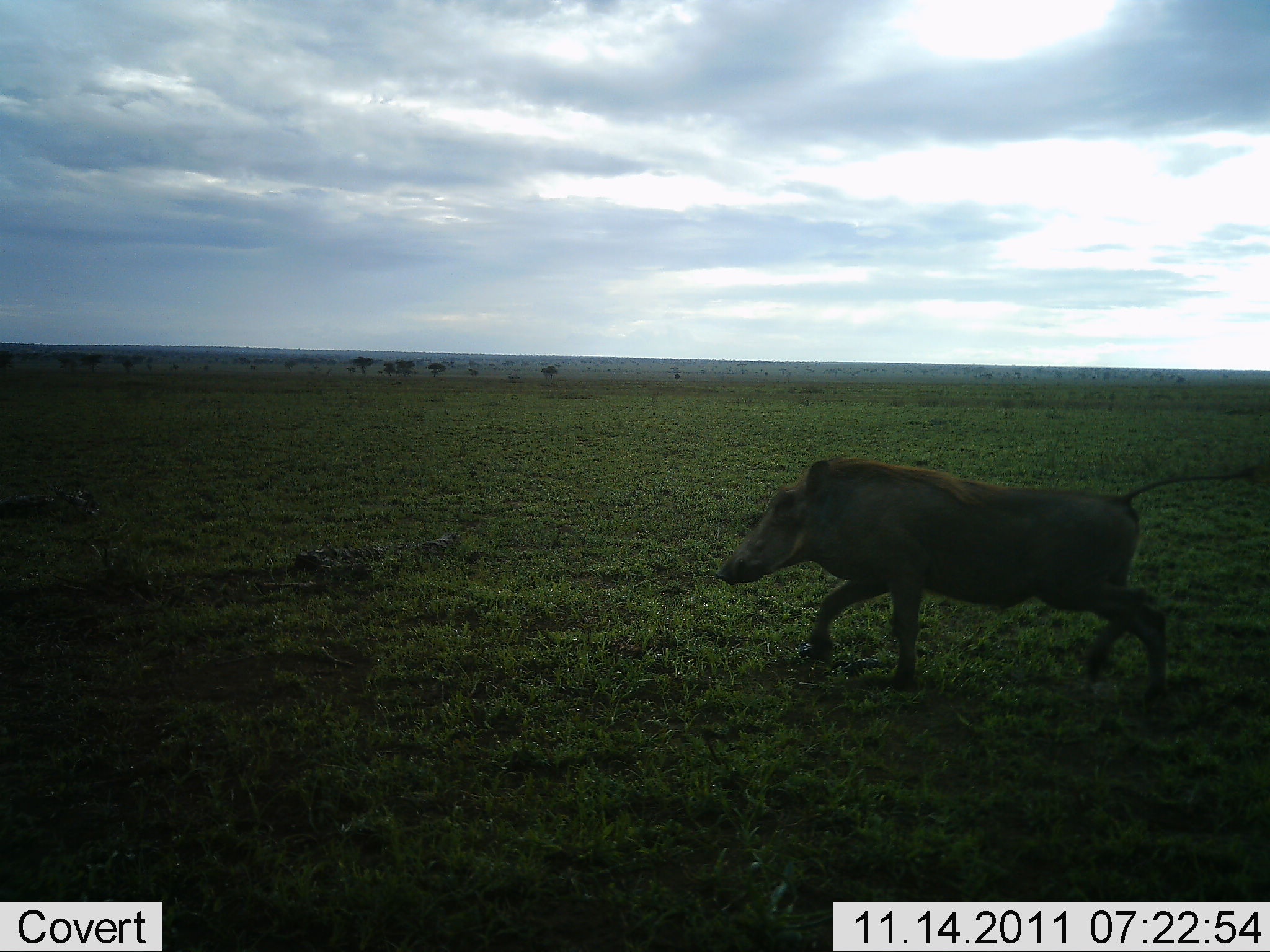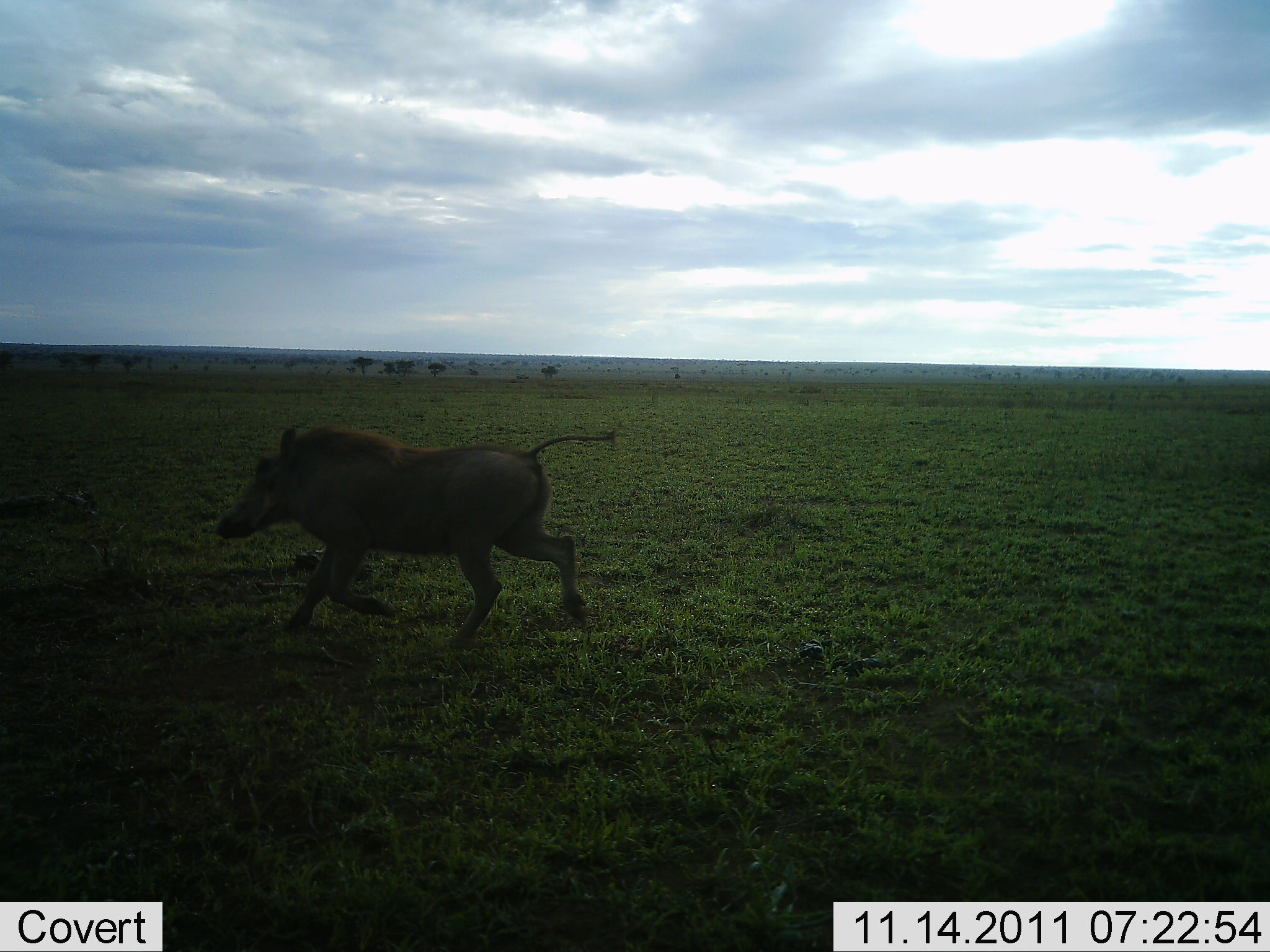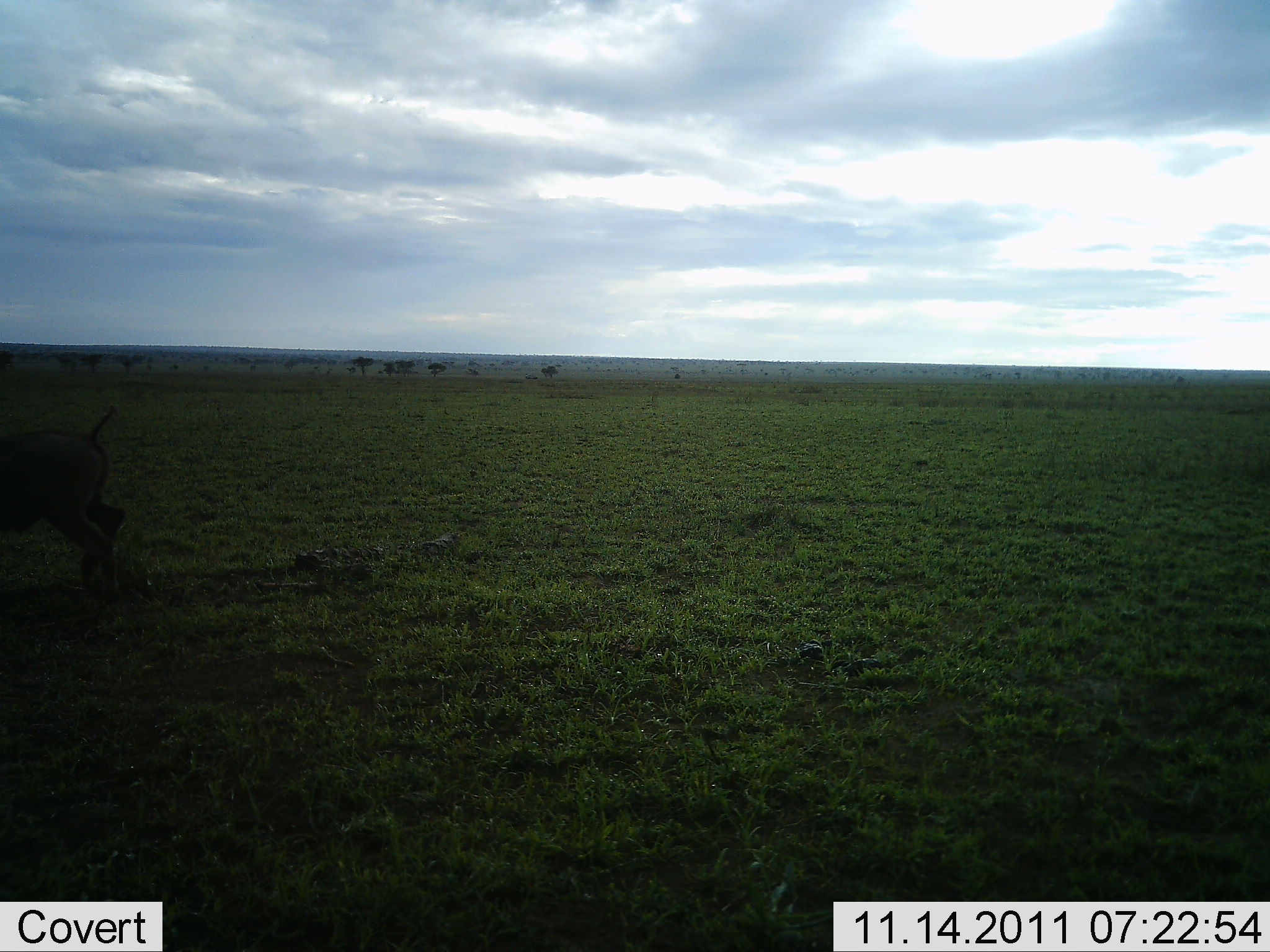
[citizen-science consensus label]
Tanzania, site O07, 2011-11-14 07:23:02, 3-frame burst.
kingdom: Animalia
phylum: Chordata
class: Mammalia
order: Artiodactyla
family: Suidae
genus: Phacochoerus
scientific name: Phacochoerus africanus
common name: warthog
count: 1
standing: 0%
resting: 0%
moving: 100%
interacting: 0%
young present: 0%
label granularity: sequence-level